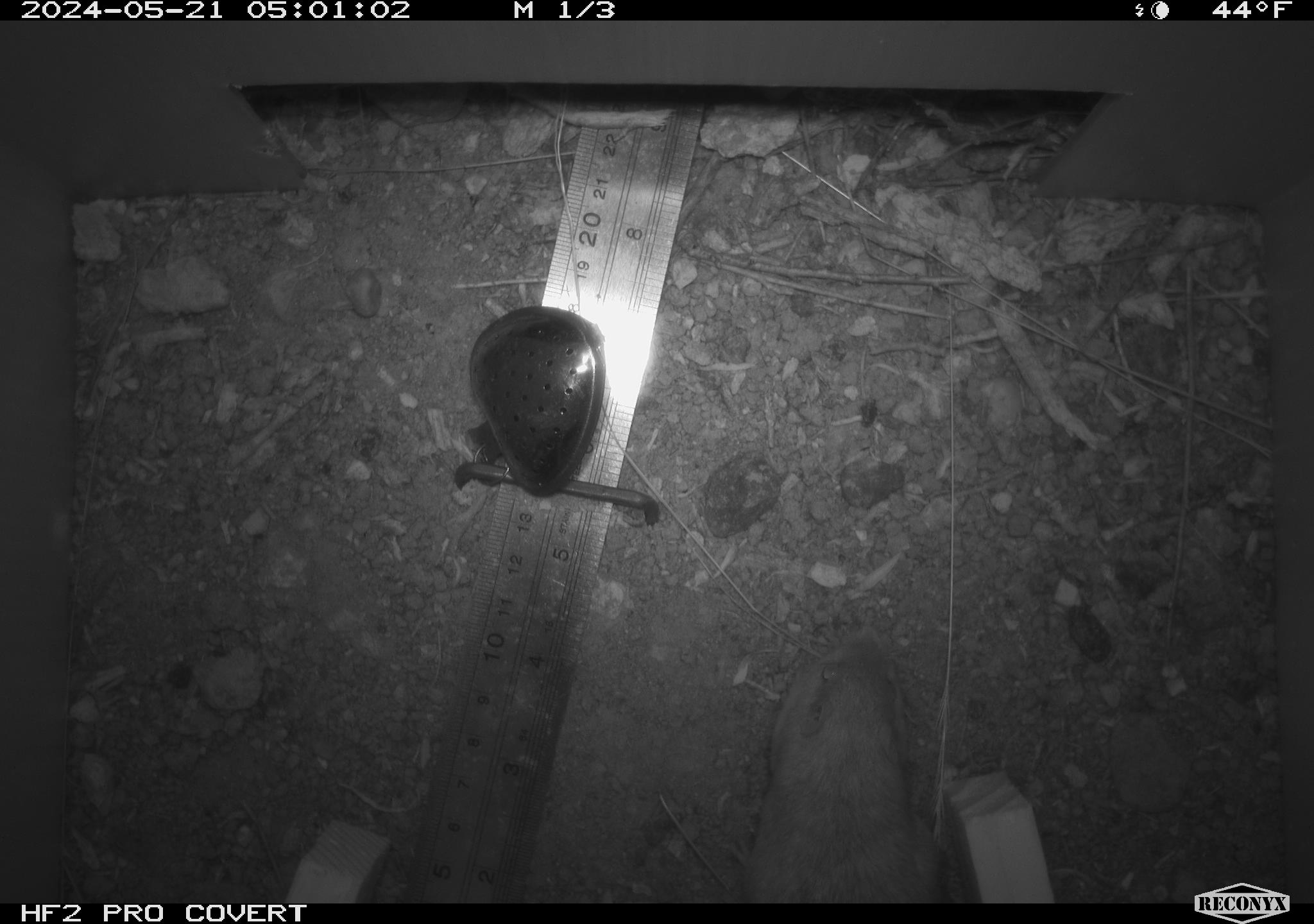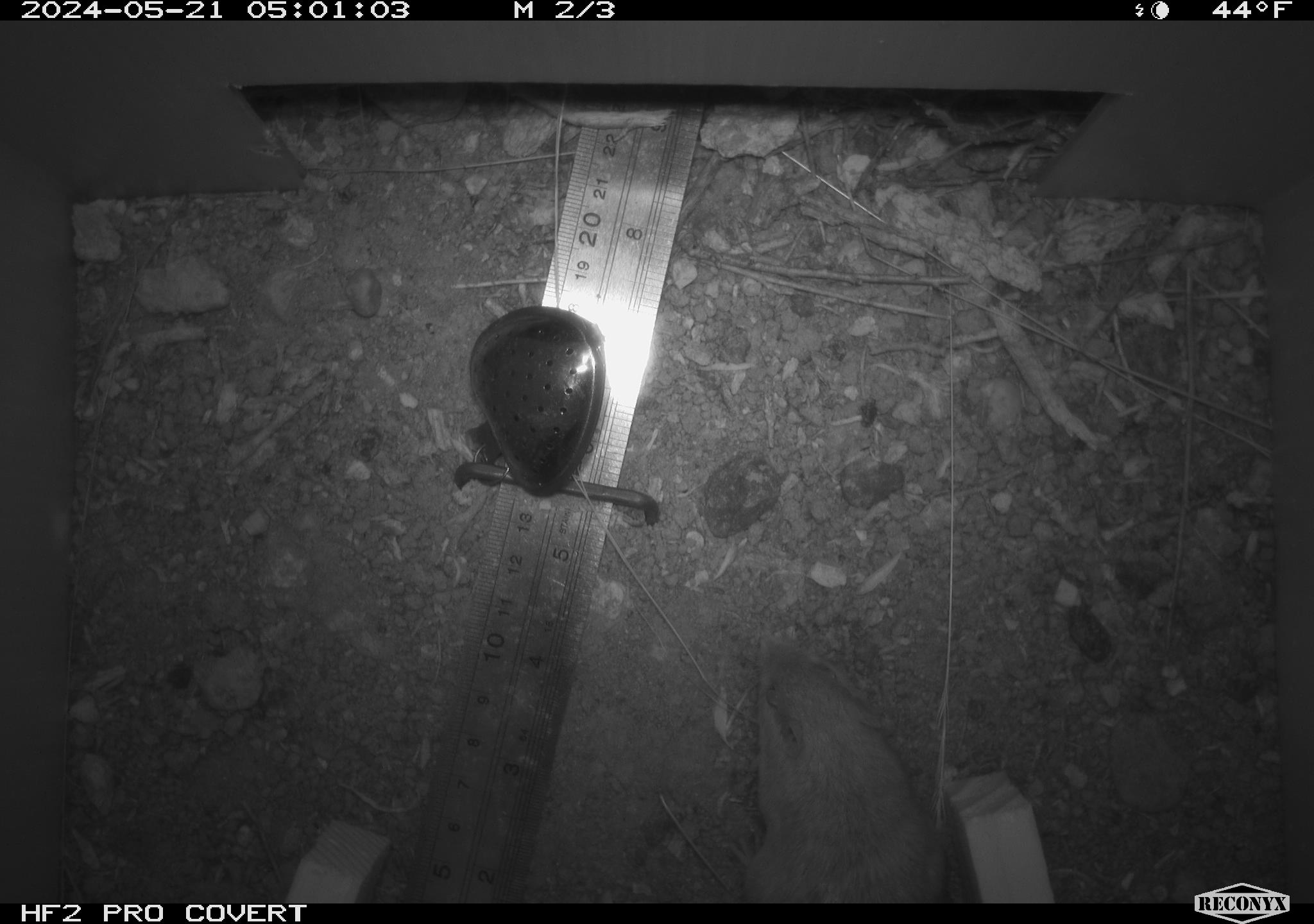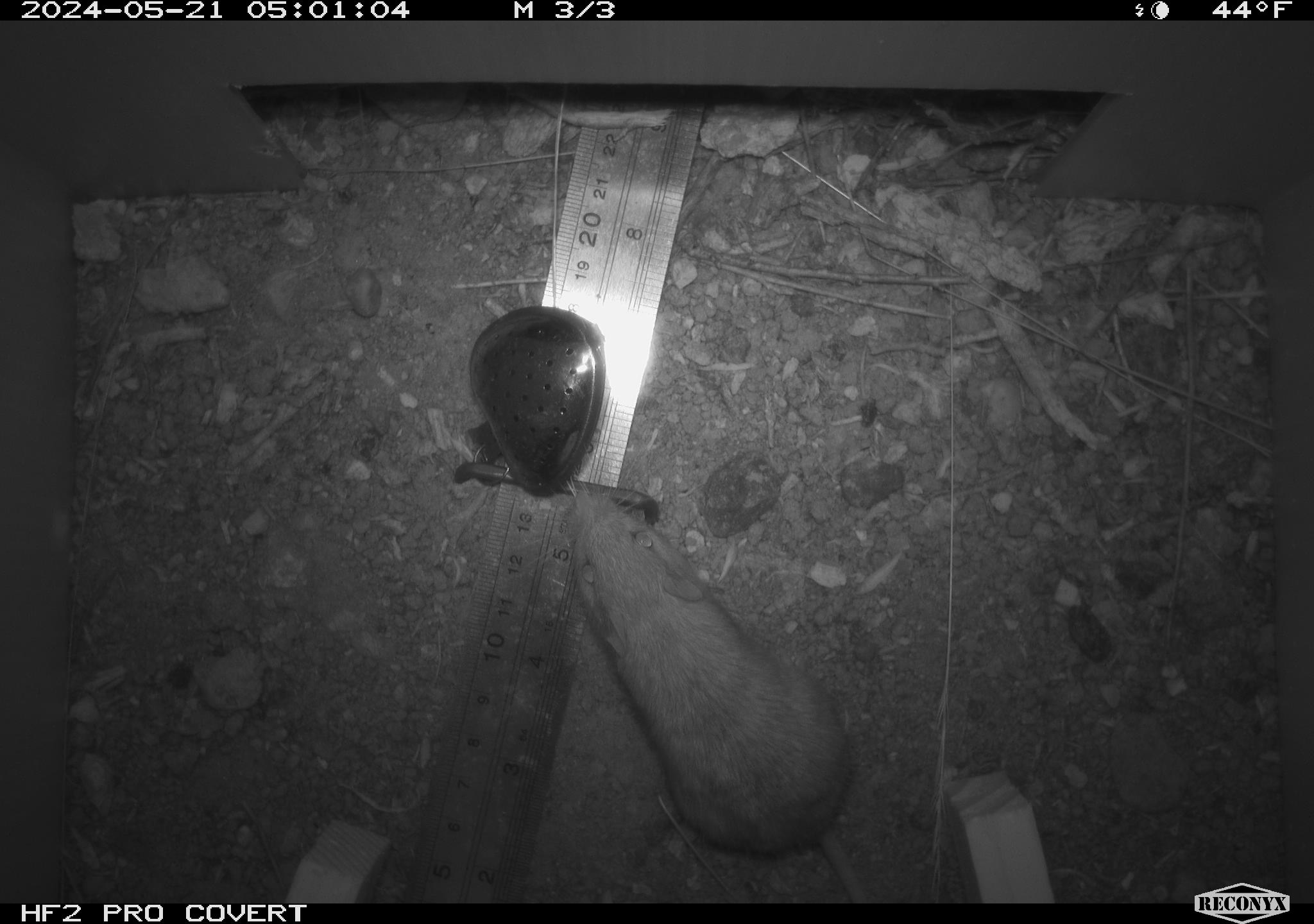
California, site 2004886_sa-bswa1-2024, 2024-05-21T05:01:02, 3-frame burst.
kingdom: Animalia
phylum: Chordata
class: Mammalia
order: Rodentia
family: Heteromyidae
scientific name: Heteromyidae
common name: kangaroo rats and pocket mice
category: heteromyidae family